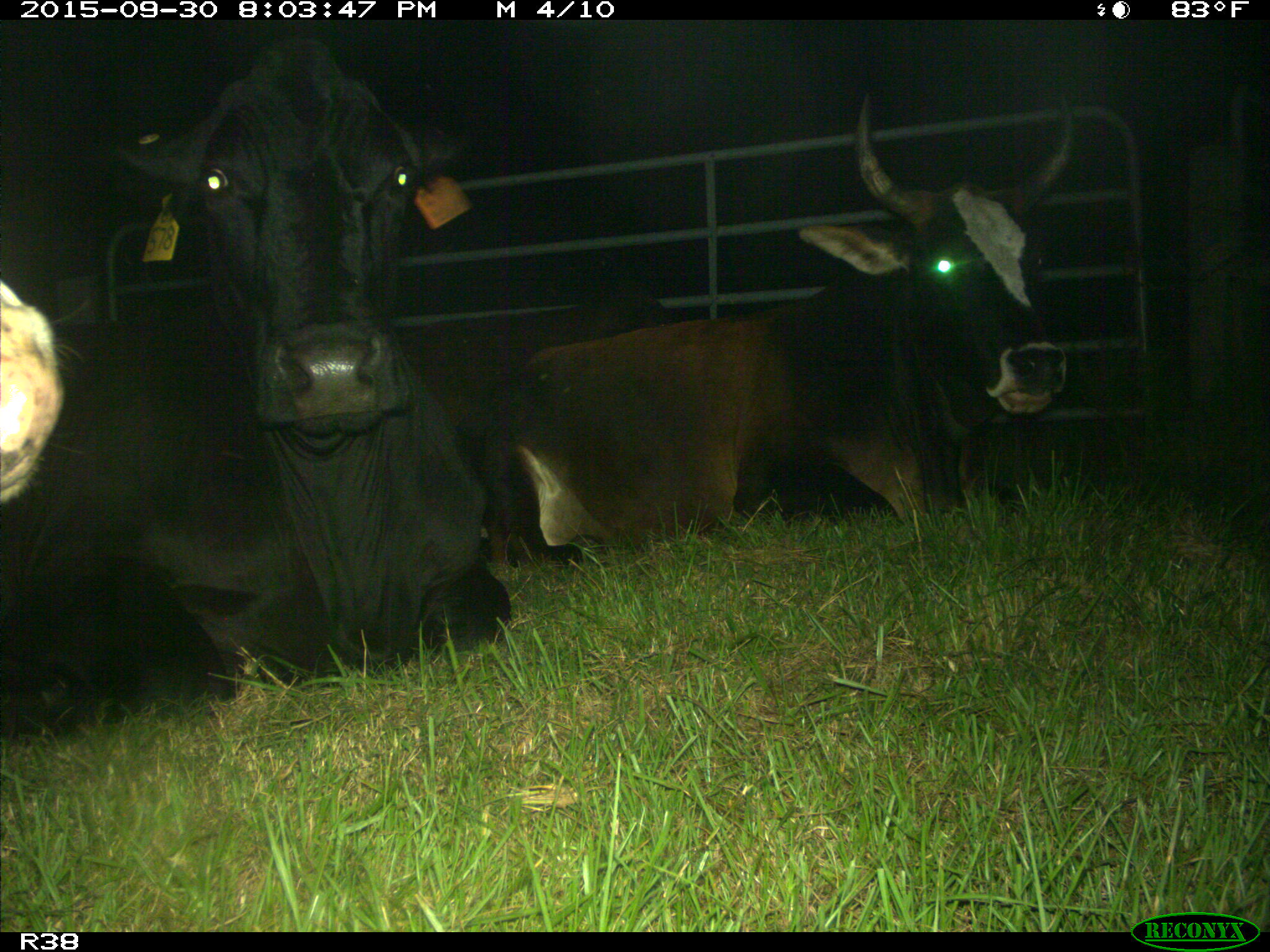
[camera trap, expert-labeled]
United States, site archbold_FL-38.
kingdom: Animalia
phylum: Chordata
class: Mammalia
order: Artiodactyla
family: Bovidae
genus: Bos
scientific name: Bos taurus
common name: domestic cow